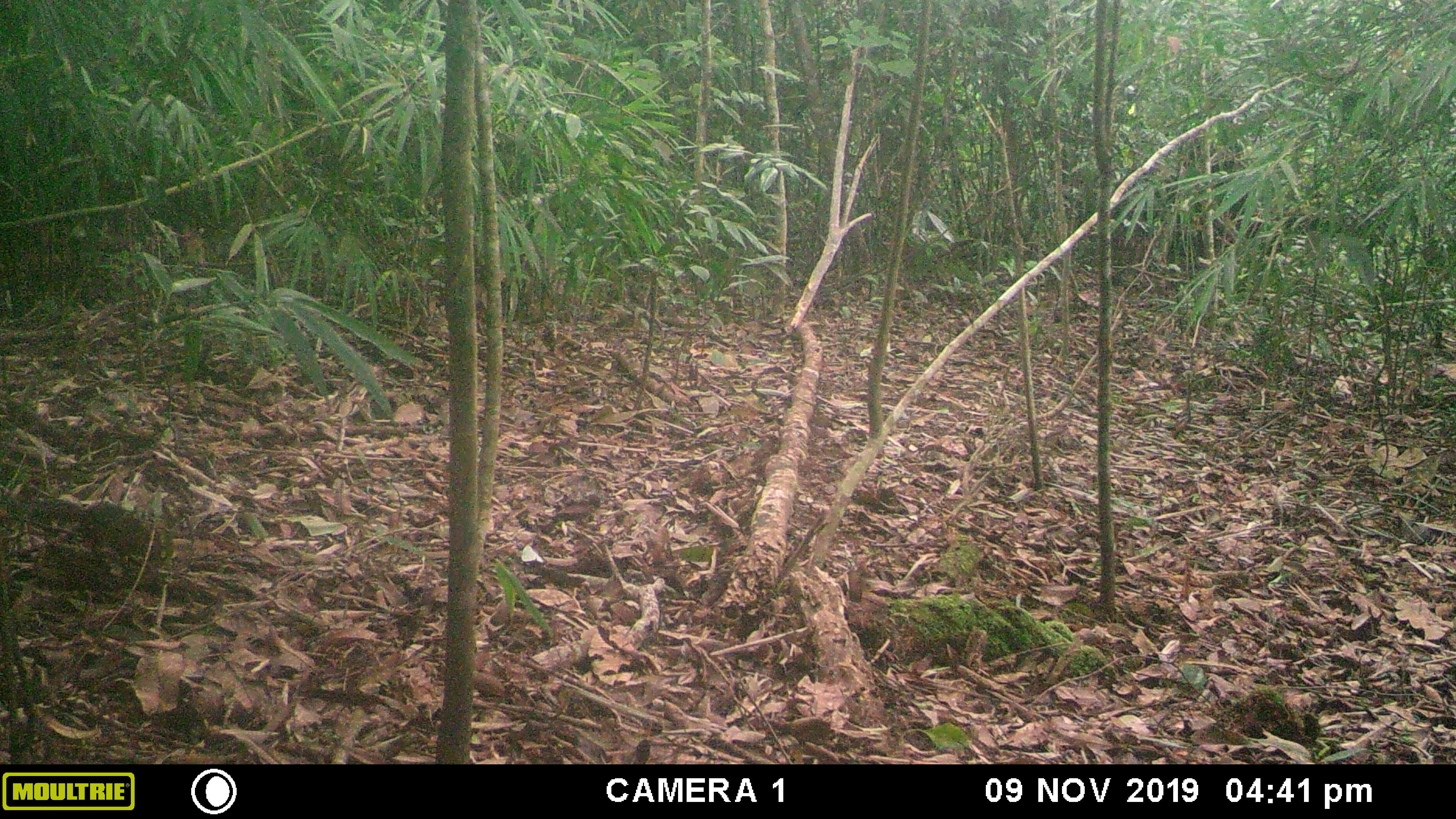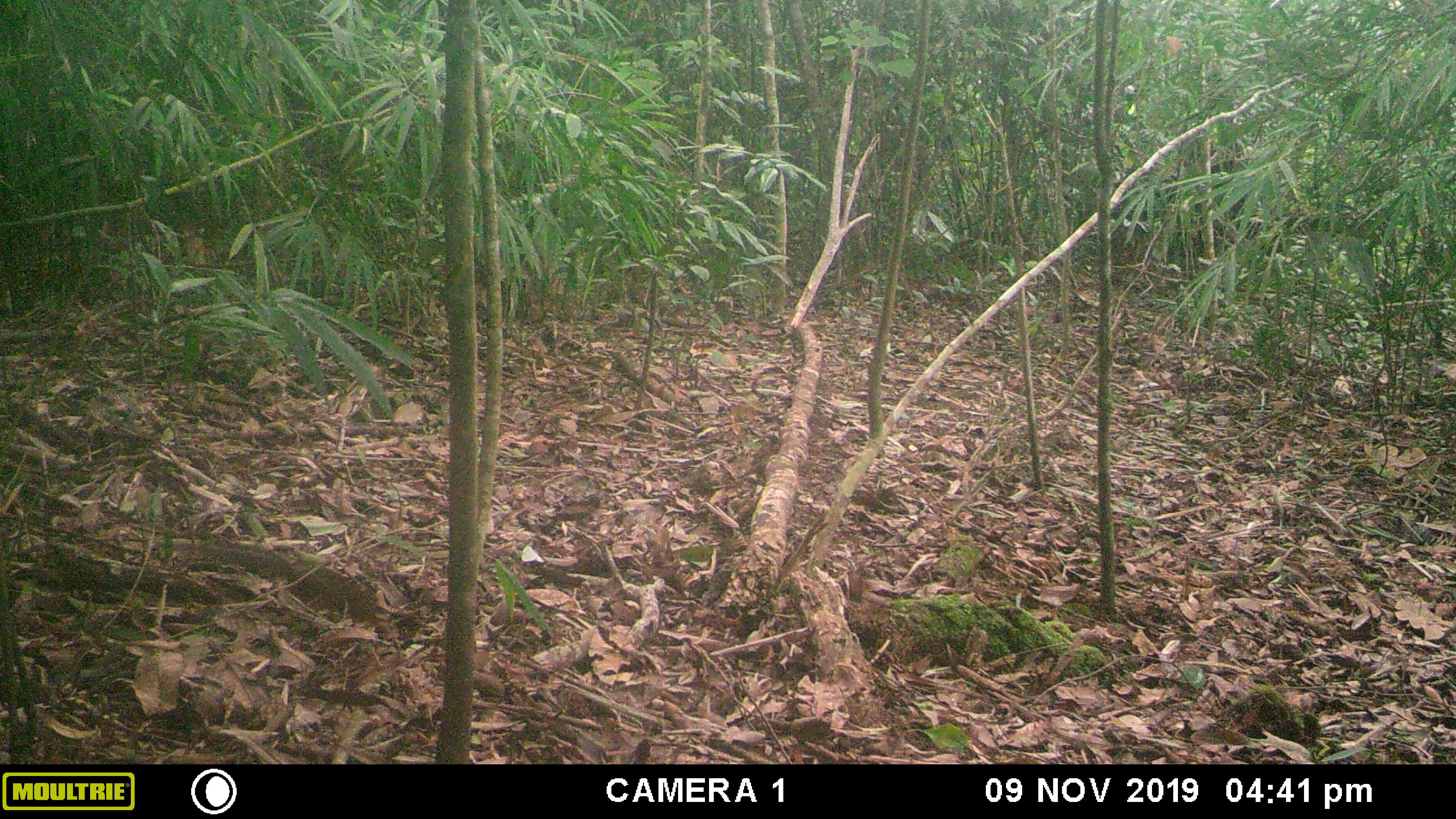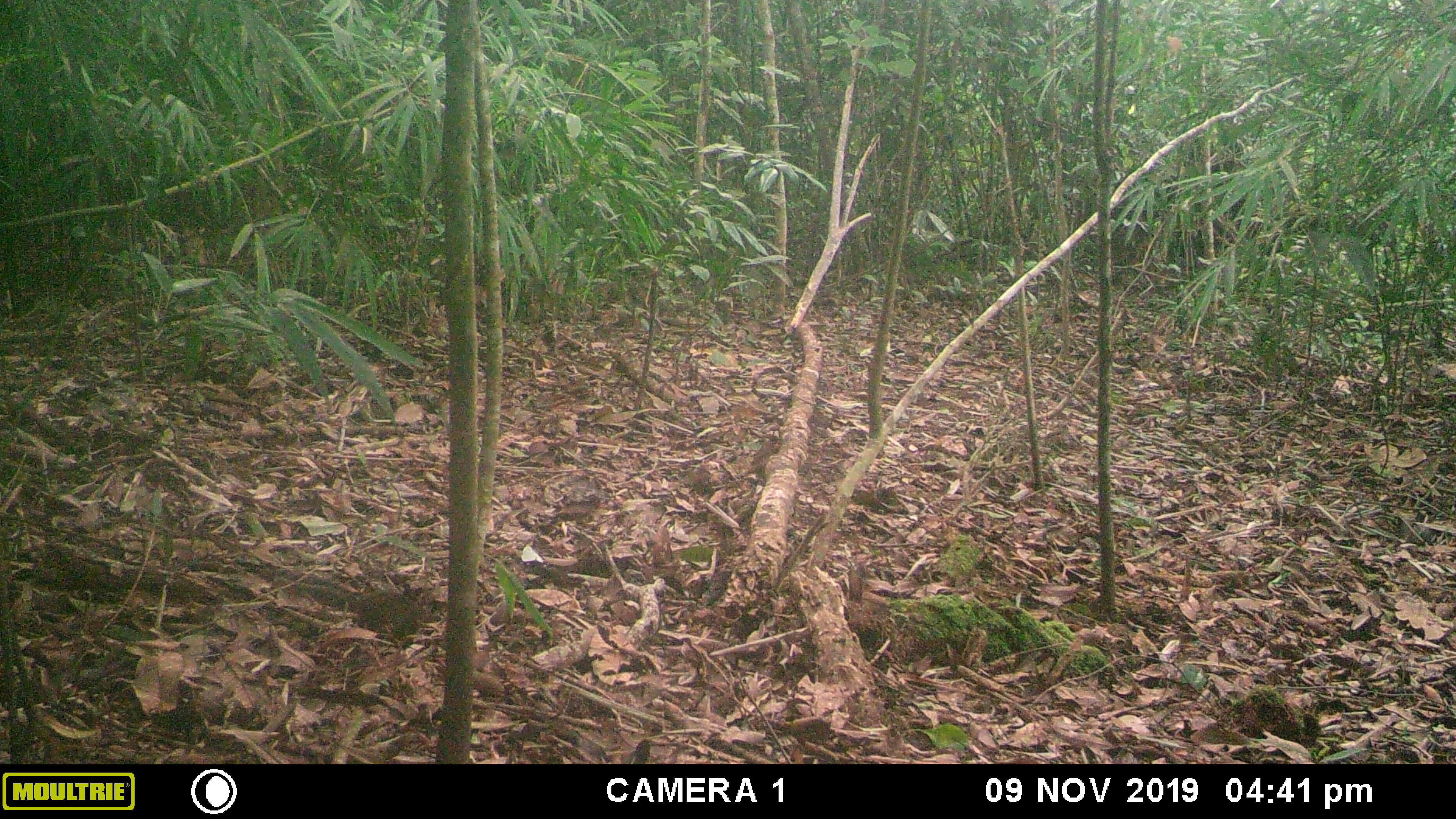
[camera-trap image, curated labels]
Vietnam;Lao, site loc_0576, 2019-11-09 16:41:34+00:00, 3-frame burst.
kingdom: Animalia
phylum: Chordata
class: Mammalia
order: Rodentia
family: Sciuridae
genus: Dremomys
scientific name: Dremomys rufigenis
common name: red-cheeked squirrel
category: red cheeked squirrel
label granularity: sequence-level